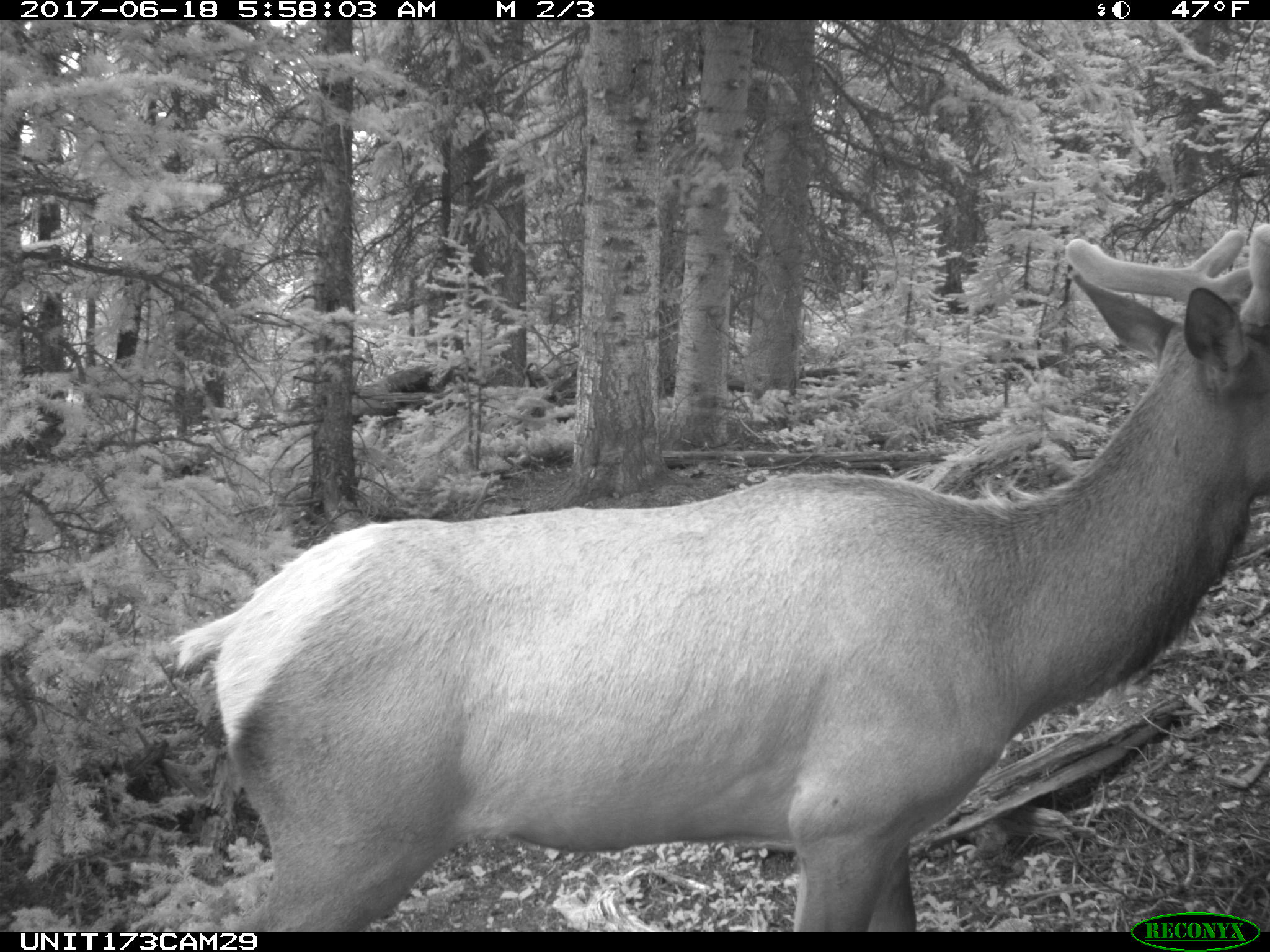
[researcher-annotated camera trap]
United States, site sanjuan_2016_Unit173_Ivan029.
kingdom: Animalia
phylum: Chordata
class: Mammalia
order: Artiodactyla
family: Cervidae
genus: Cervus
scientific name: Cervus elaphus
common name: red deer